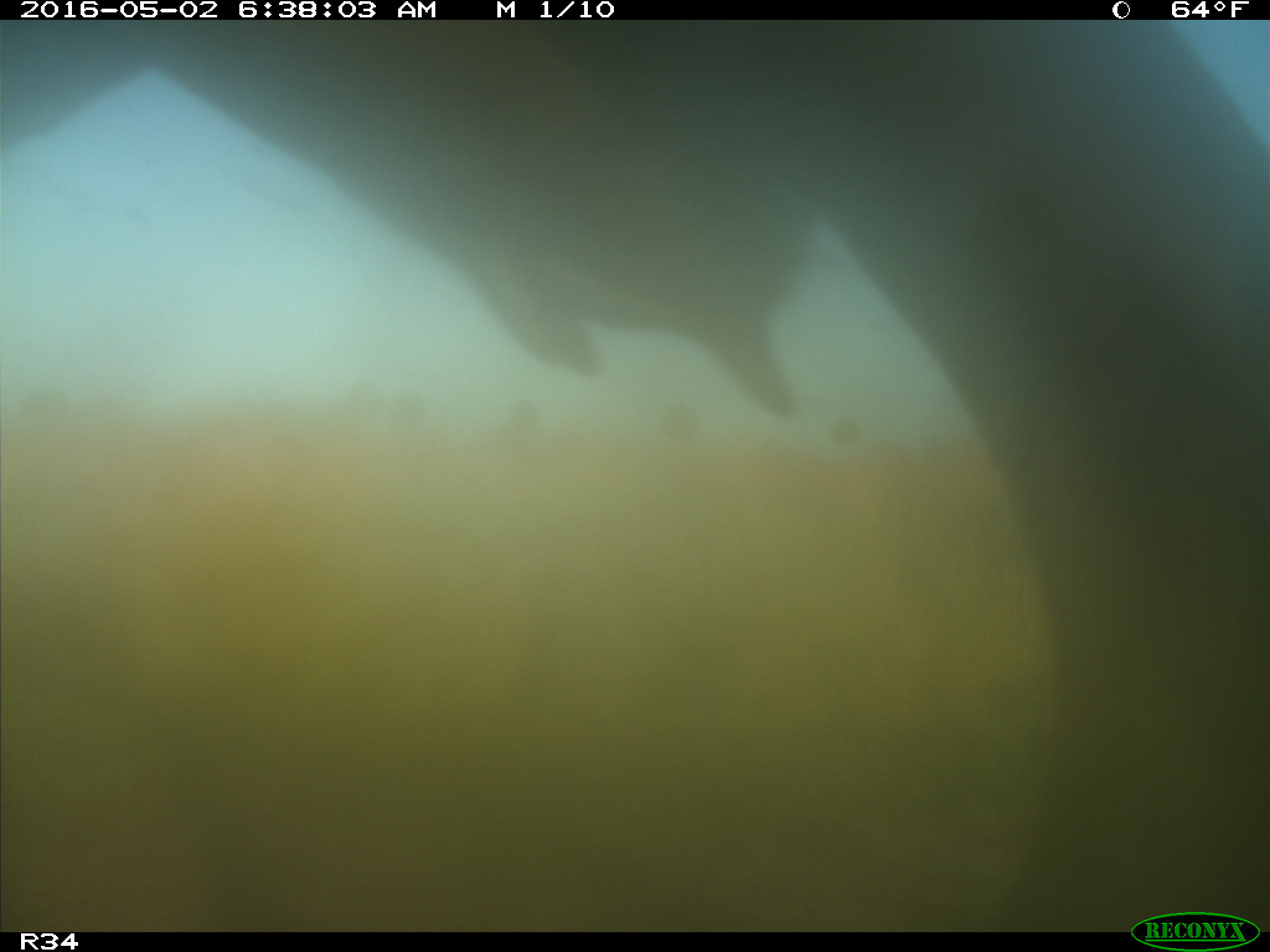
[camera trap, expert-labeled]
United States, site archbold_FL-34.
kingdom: Animalia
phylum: Chordata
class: Mammalia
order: Artiodactyla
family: Bovidae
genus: Bos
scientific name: Bos taurus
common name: domestic cow